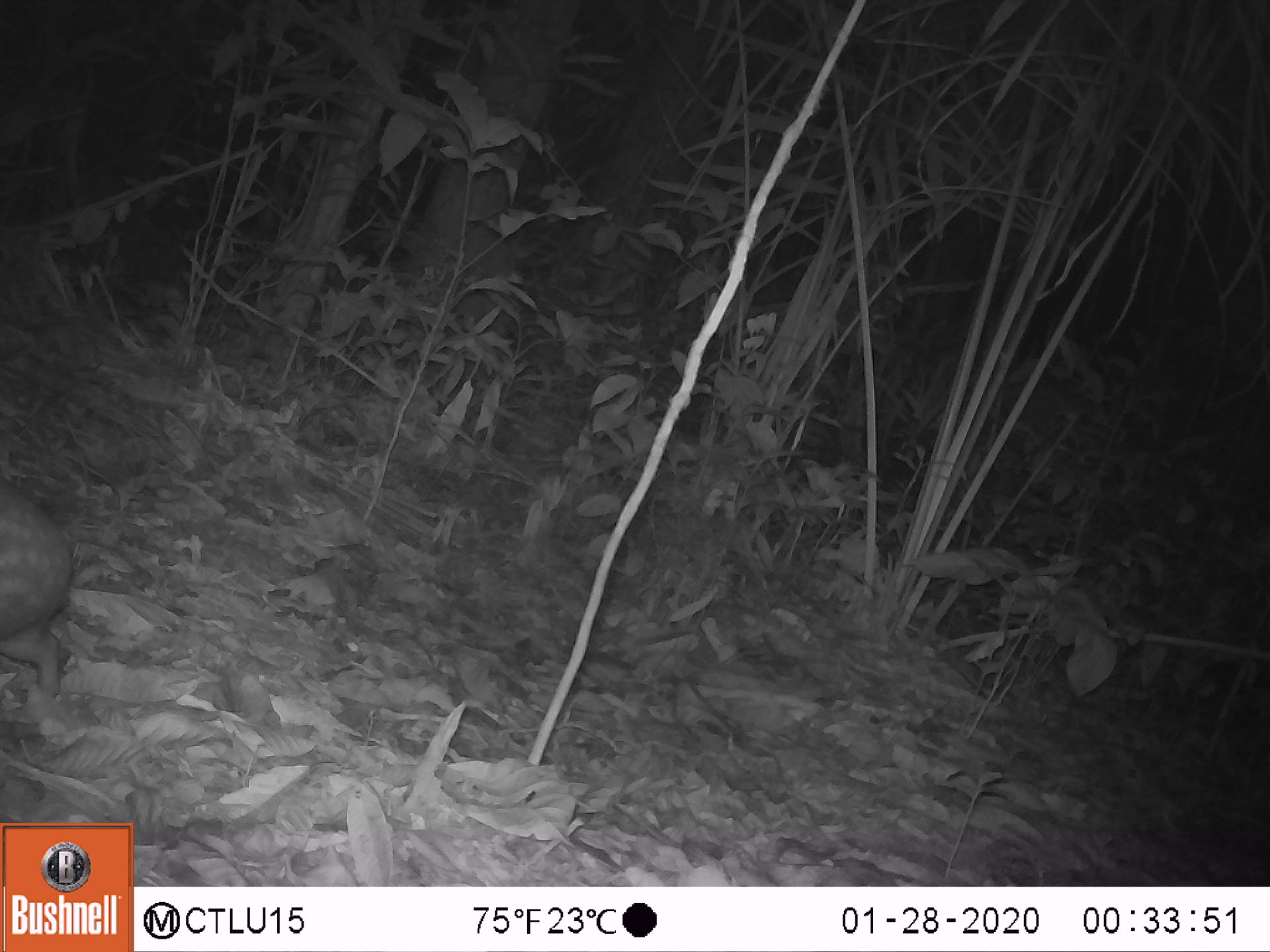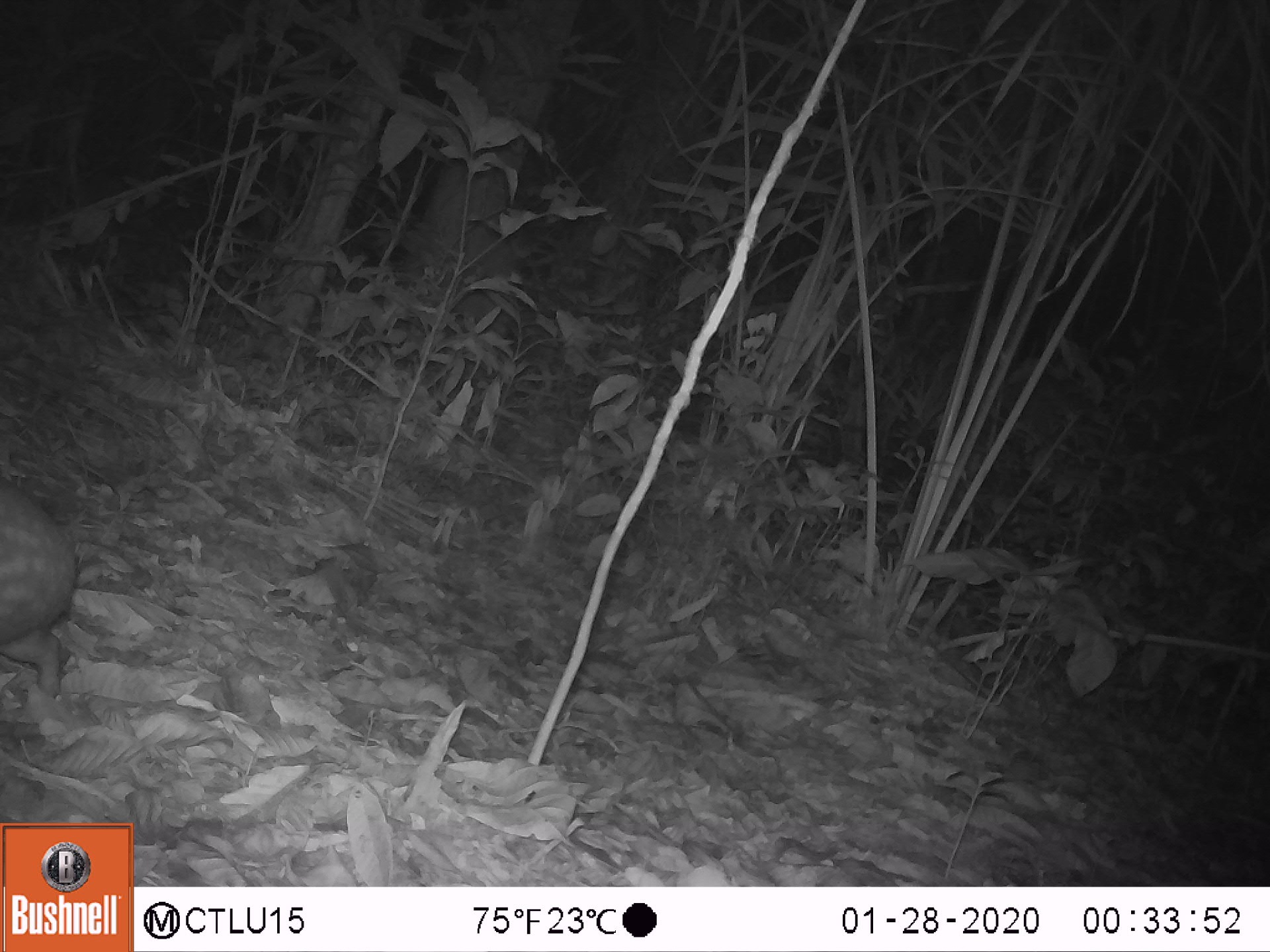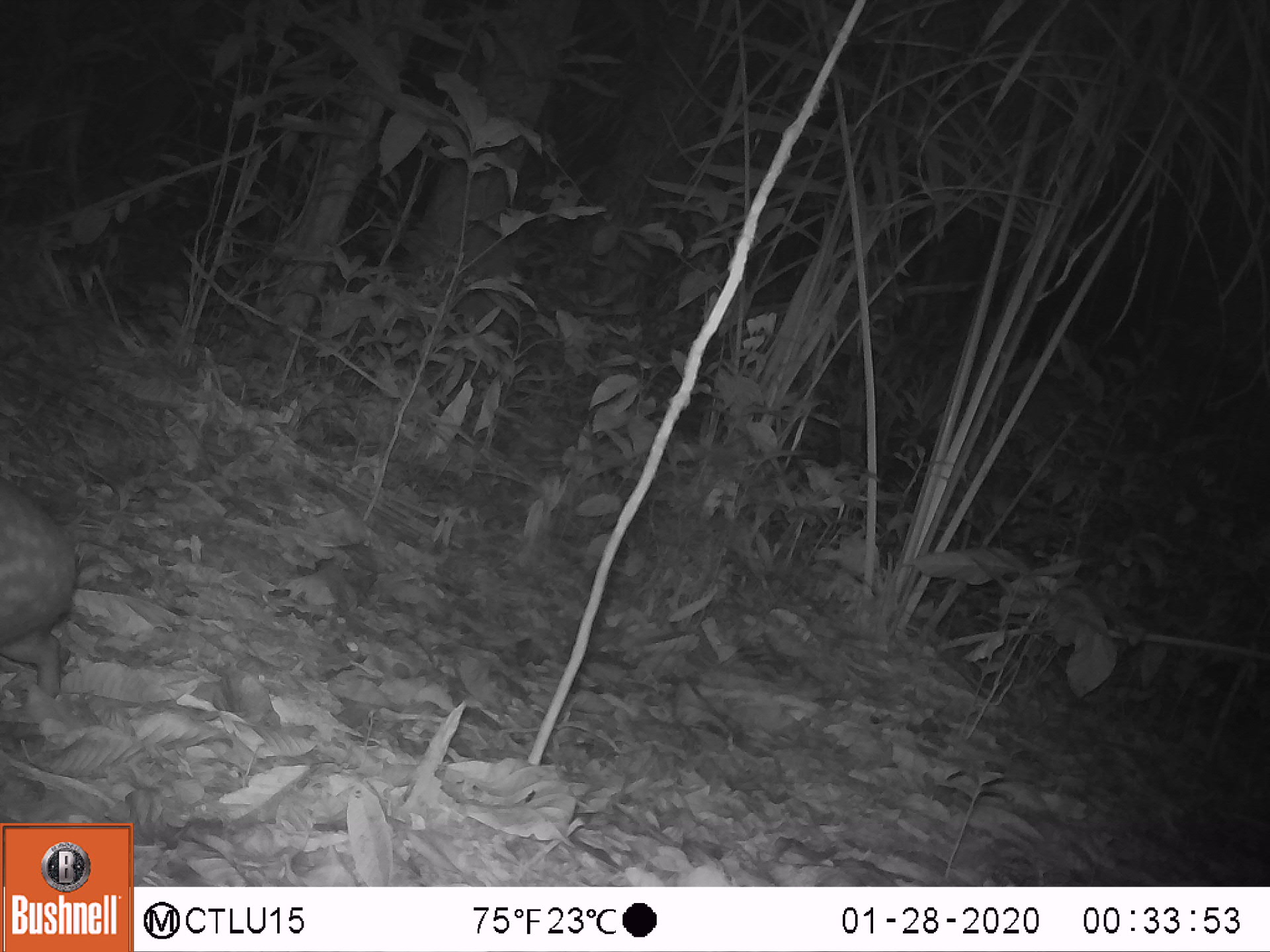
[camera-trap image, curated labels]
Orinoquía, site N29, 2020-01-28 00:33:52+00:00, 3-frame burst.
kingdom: Animalia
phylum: Chordata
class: Mammalia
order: Rodentia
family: Cuniculidae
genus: Cuniculus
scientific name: Cuniculus paca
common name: spotted paca